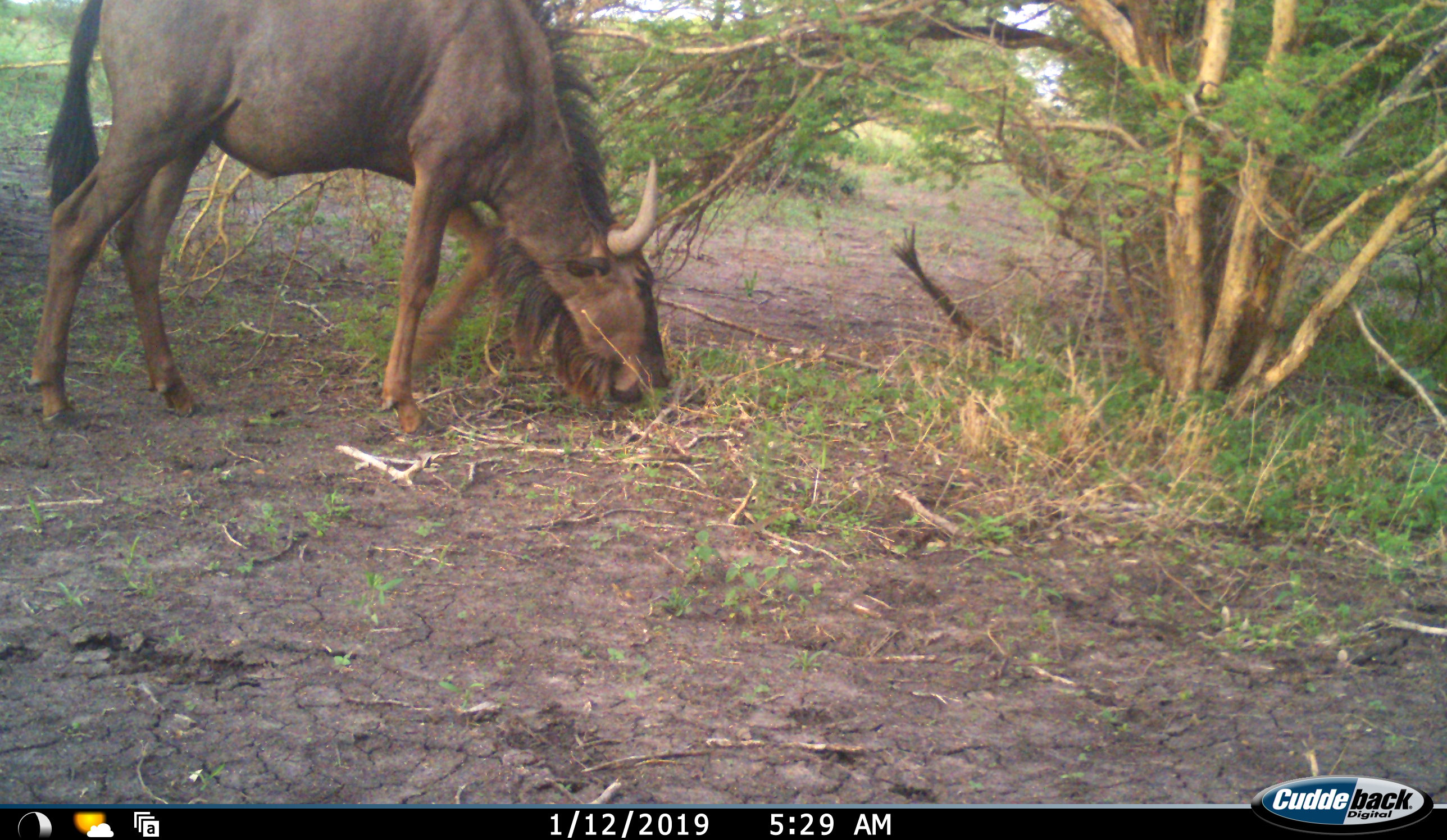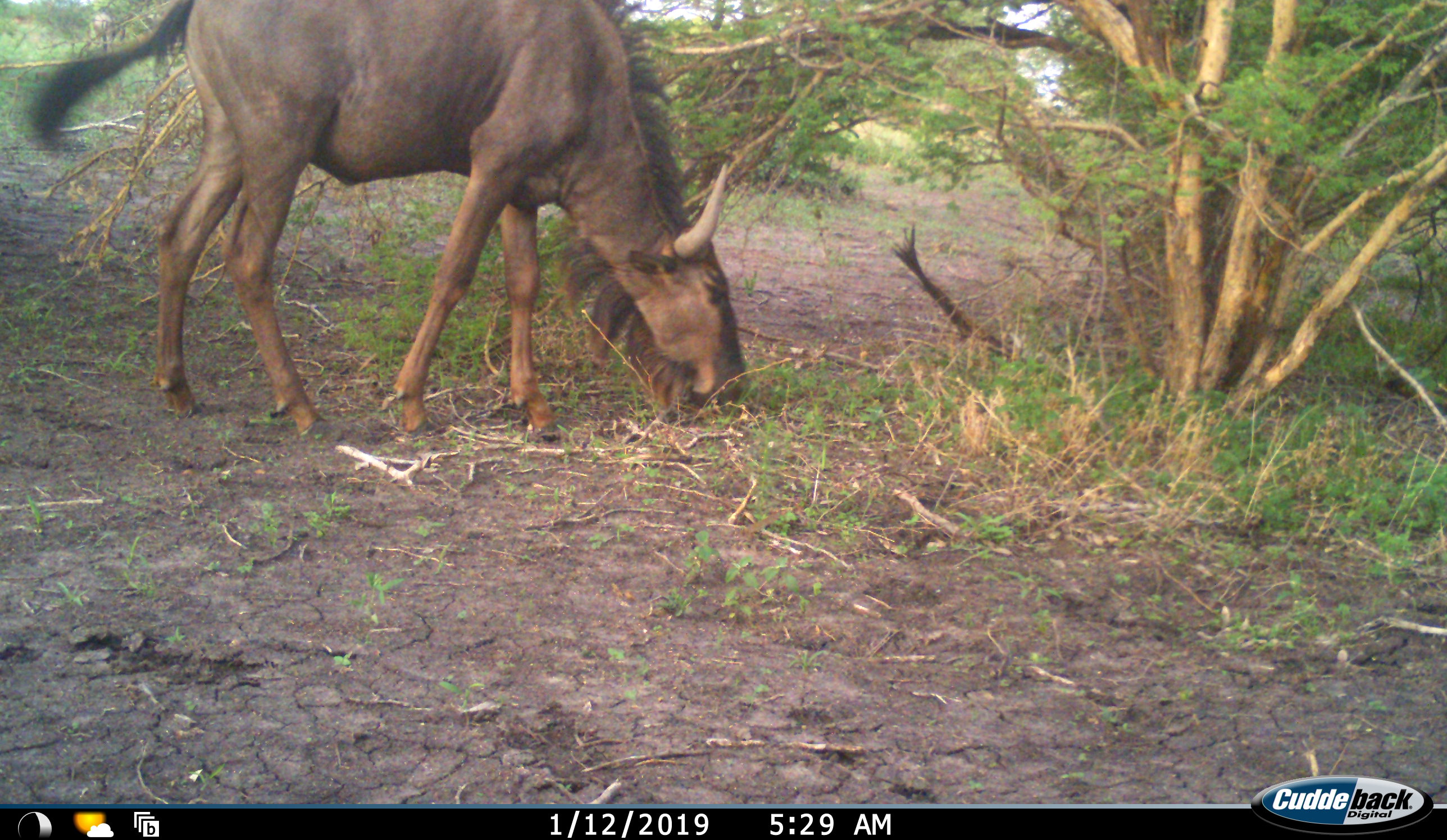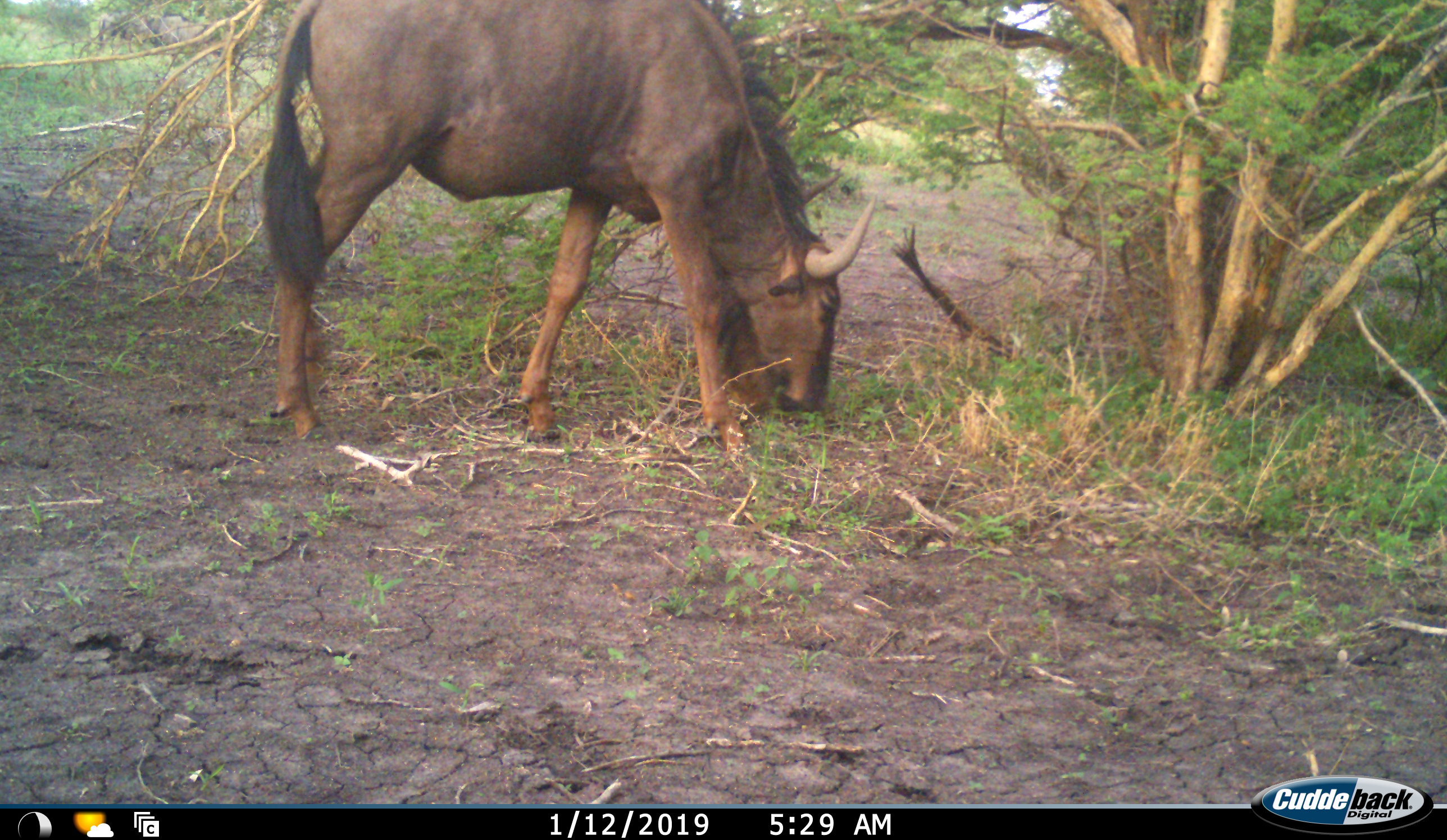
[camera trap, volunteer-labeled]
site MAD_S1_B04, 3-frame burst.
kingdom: Animalia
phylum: Chordata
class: Mammalia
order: Artiodactyla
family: Bovidae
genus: Connochaetes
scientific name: Connochaetes taurinus taurinus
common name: blue wildebeest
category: wildebeestblue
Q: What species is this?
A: Wildebeestblue (blue wildebeest) (Connochaetes taurinus taurinus).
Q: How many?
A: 1.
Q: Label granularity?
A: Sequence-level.